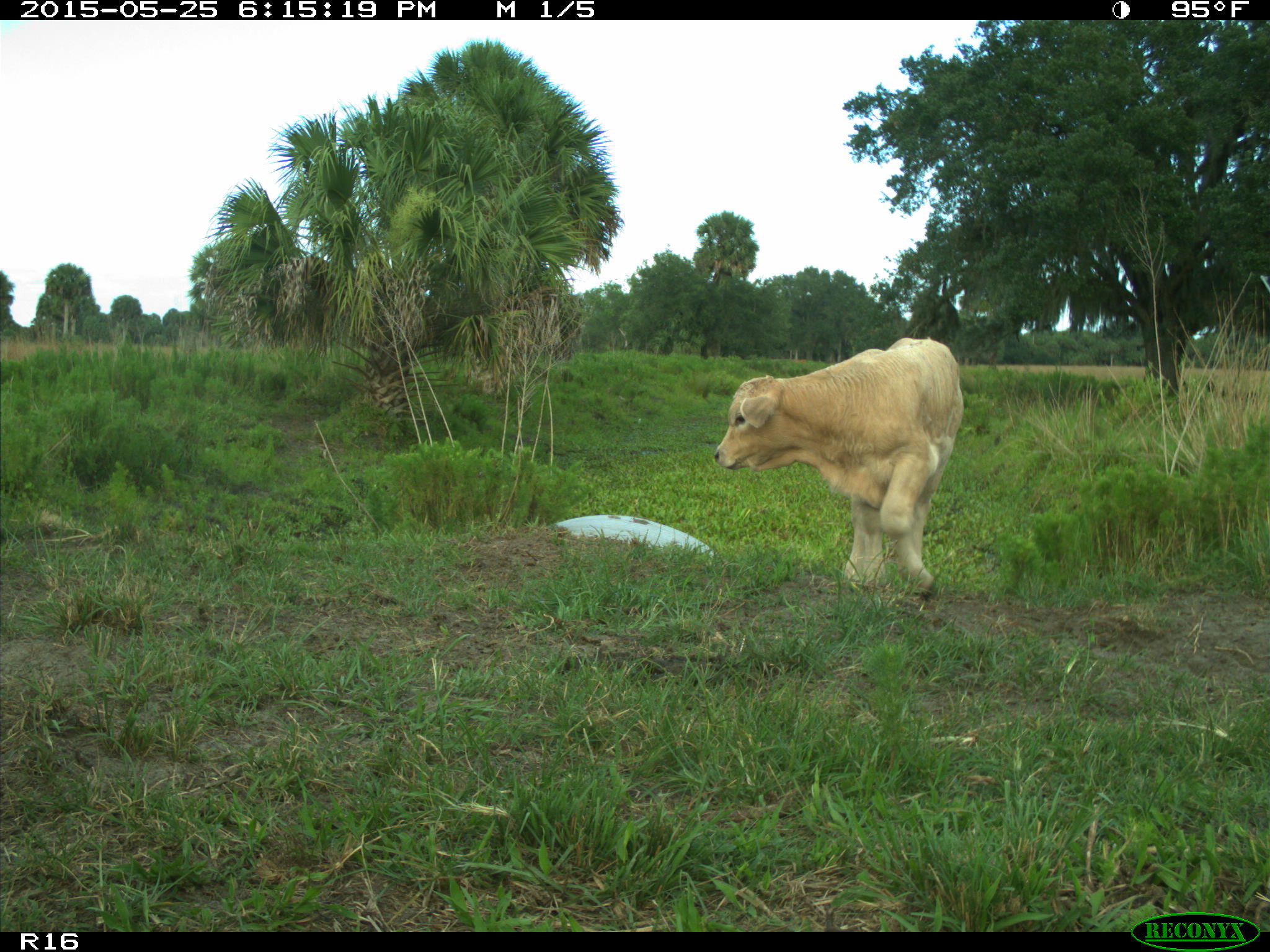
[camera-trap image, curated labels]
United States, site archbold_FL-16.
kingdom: Animalia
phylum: Chordata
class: Mammalia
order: Artiodactyla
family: Bovidae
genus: Bos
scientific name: Bos taurus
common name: domestic cow